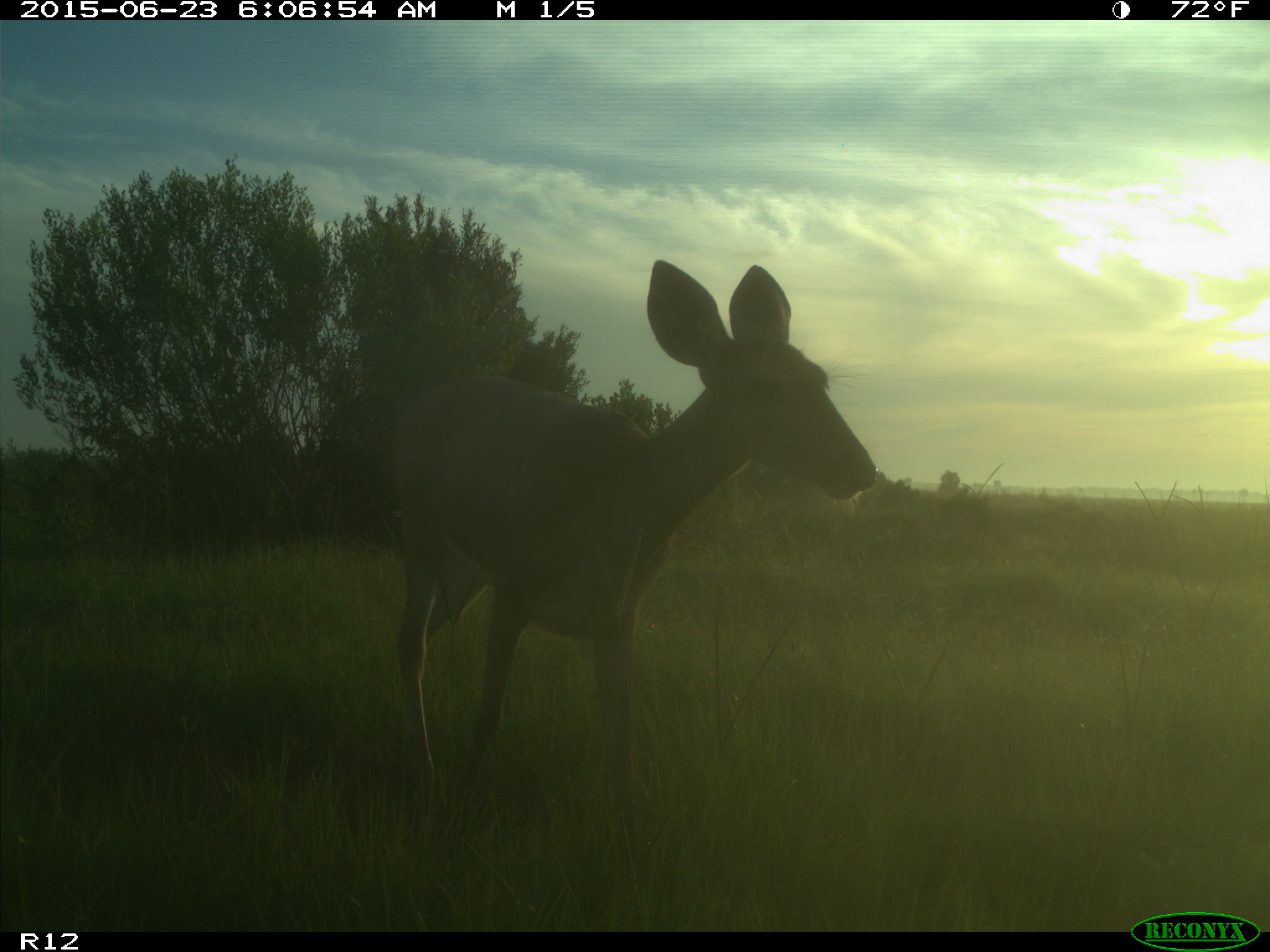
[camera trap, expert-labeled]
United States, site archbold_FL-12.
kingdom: Animalia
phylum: Chordata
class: Mammalia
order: Artiodactyla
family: Cervidae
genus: Odocoileus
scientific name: Odocoileus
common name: deer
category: unidentified deer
Unidentified deer (deer) (Odocoileus).